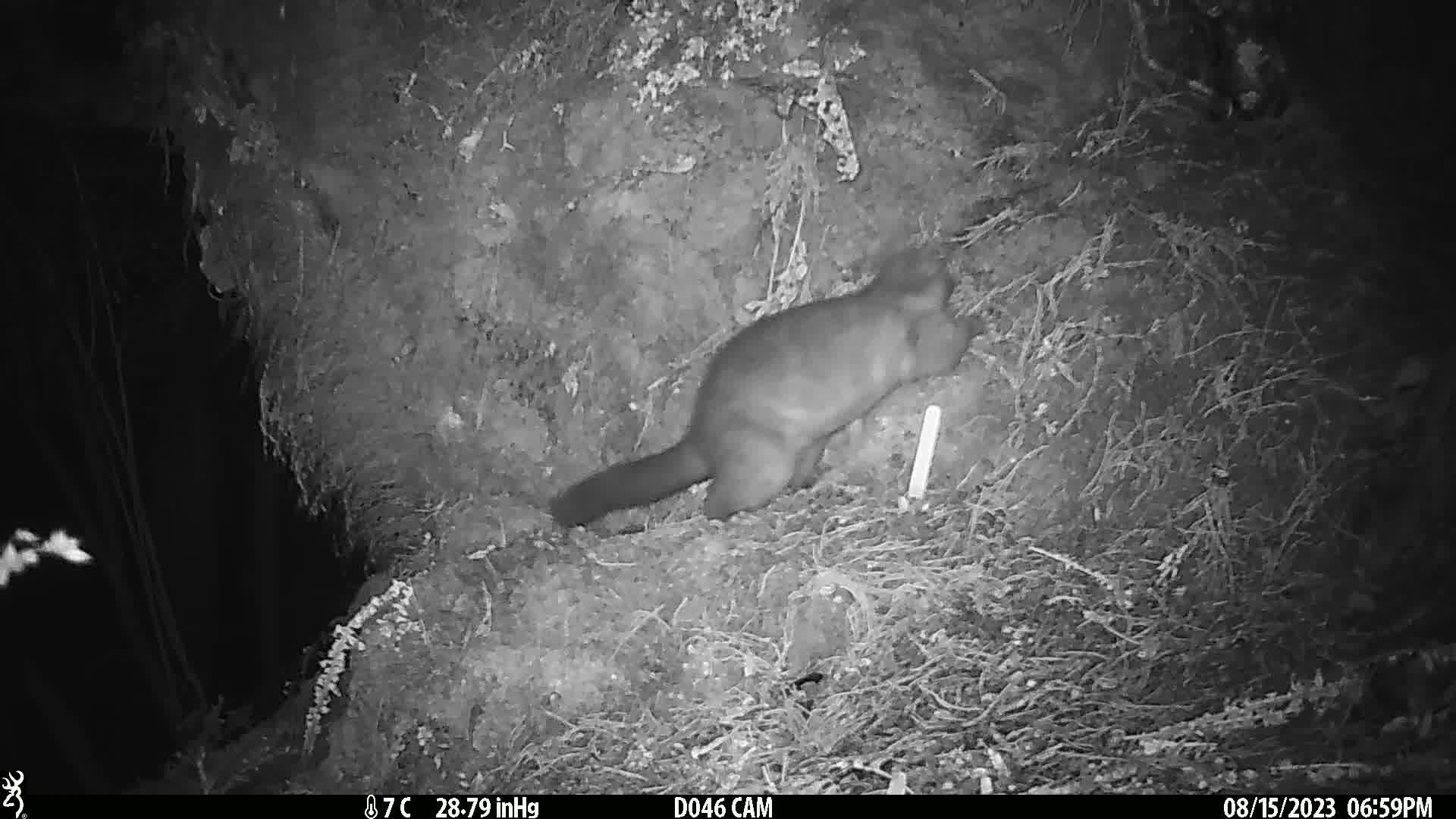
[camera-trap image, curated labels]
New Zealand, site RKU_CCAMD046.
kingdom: Animalia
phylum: Chordata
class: Mammalia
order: Diprotodontia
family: Phalangeridae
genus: Trichosurus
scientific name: Trichosurus vulpecula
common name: common brushtail possum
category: possum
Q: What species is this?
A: Possum (common brushtail possum) (Trichosurus vulpecula).